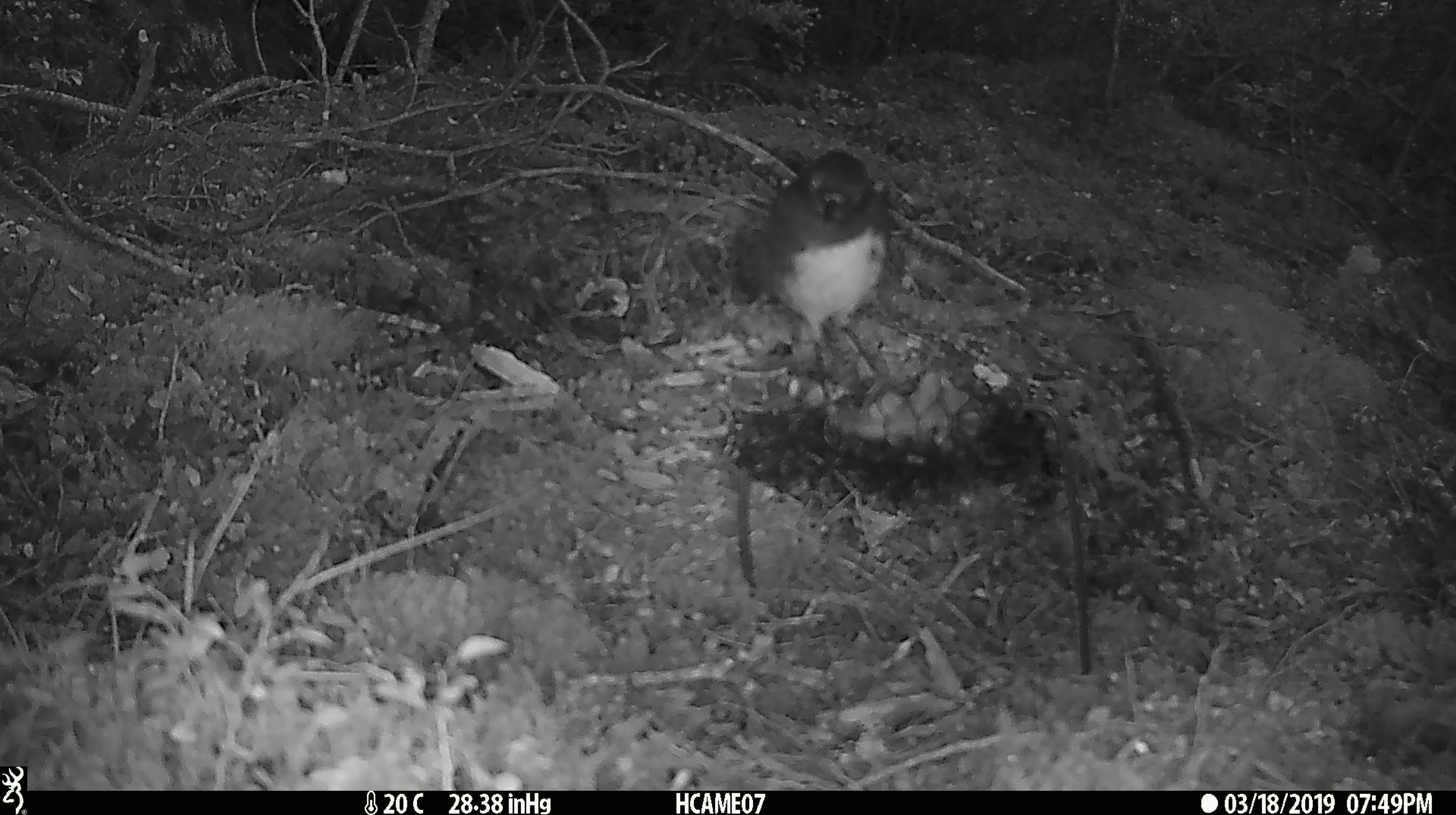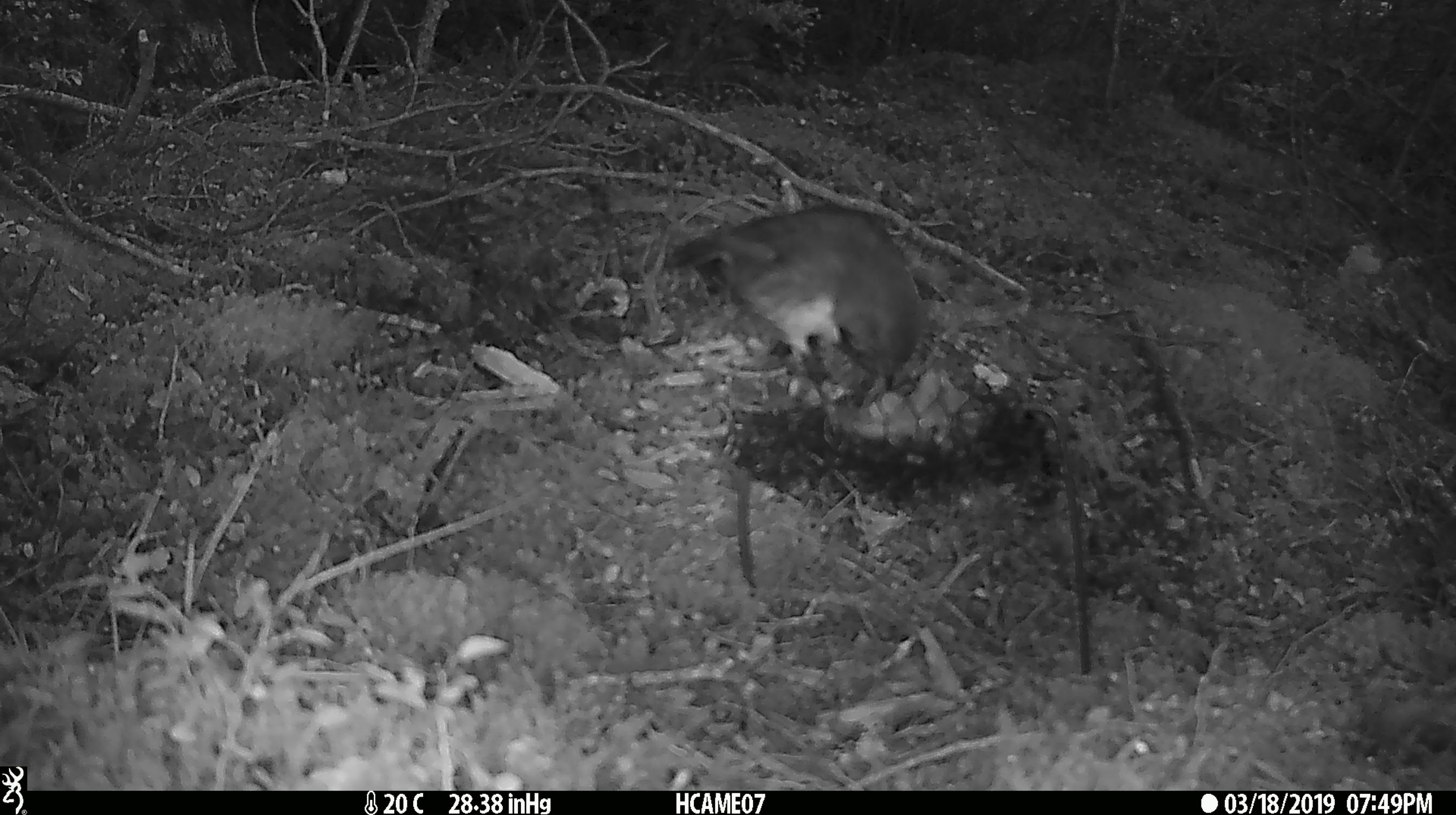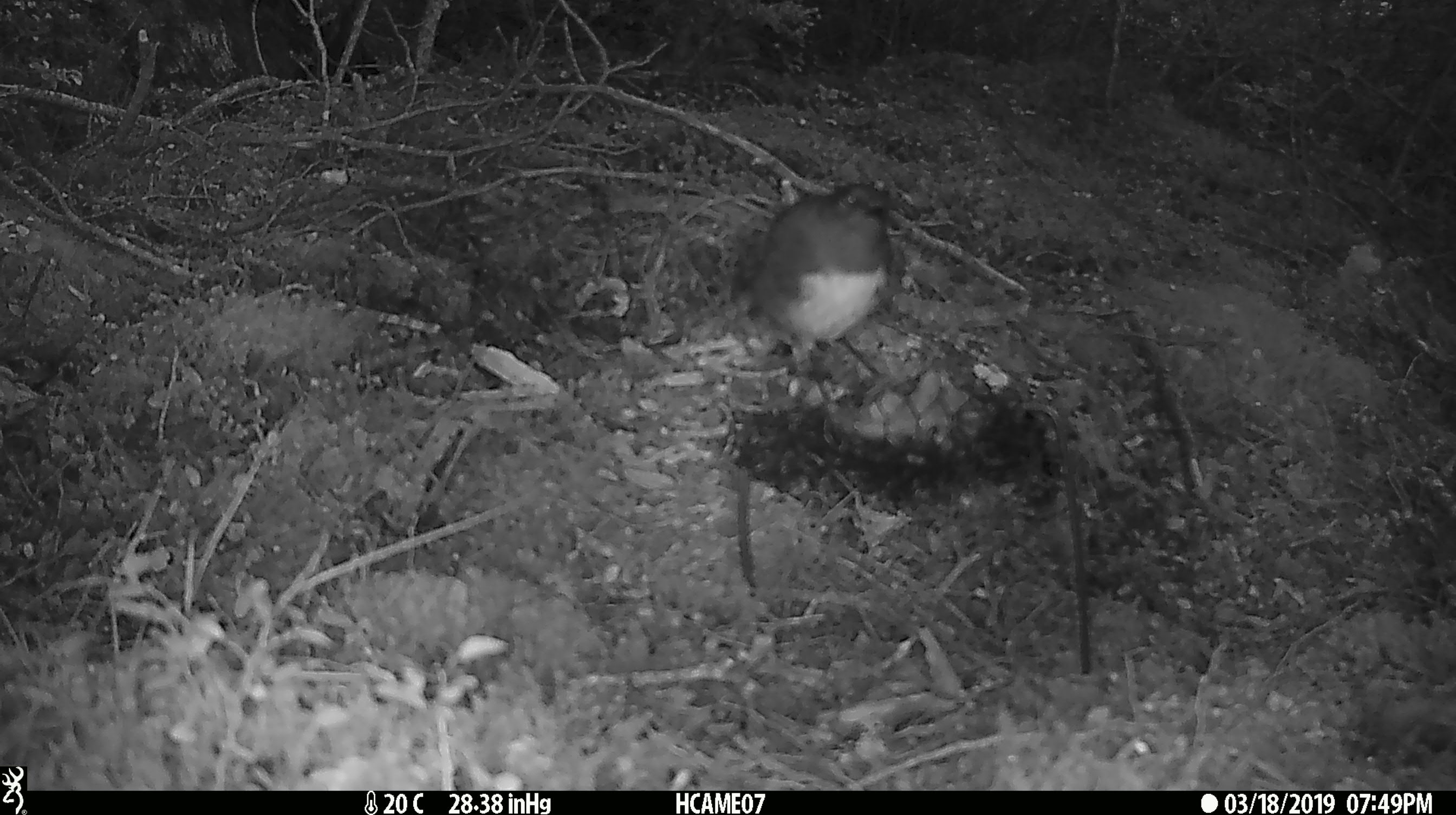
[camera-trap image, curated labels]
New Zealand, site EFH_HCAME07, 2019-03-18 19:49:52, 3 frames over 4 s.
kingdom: Animalia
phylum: Chordata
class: Aves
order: Passeriformes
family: Petroicidae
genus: Petroica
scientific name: Petroica australis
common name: new zealand robin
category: robin